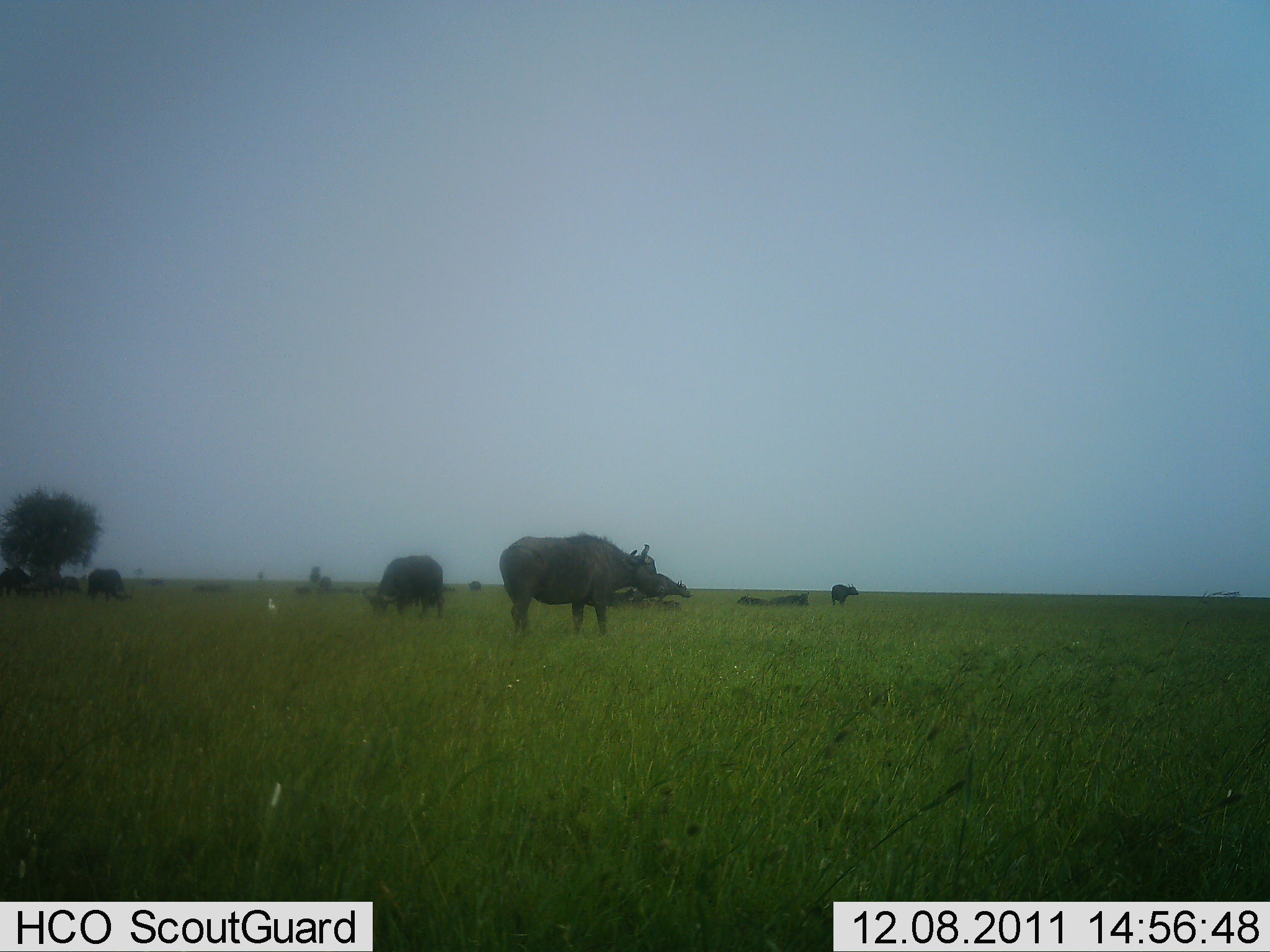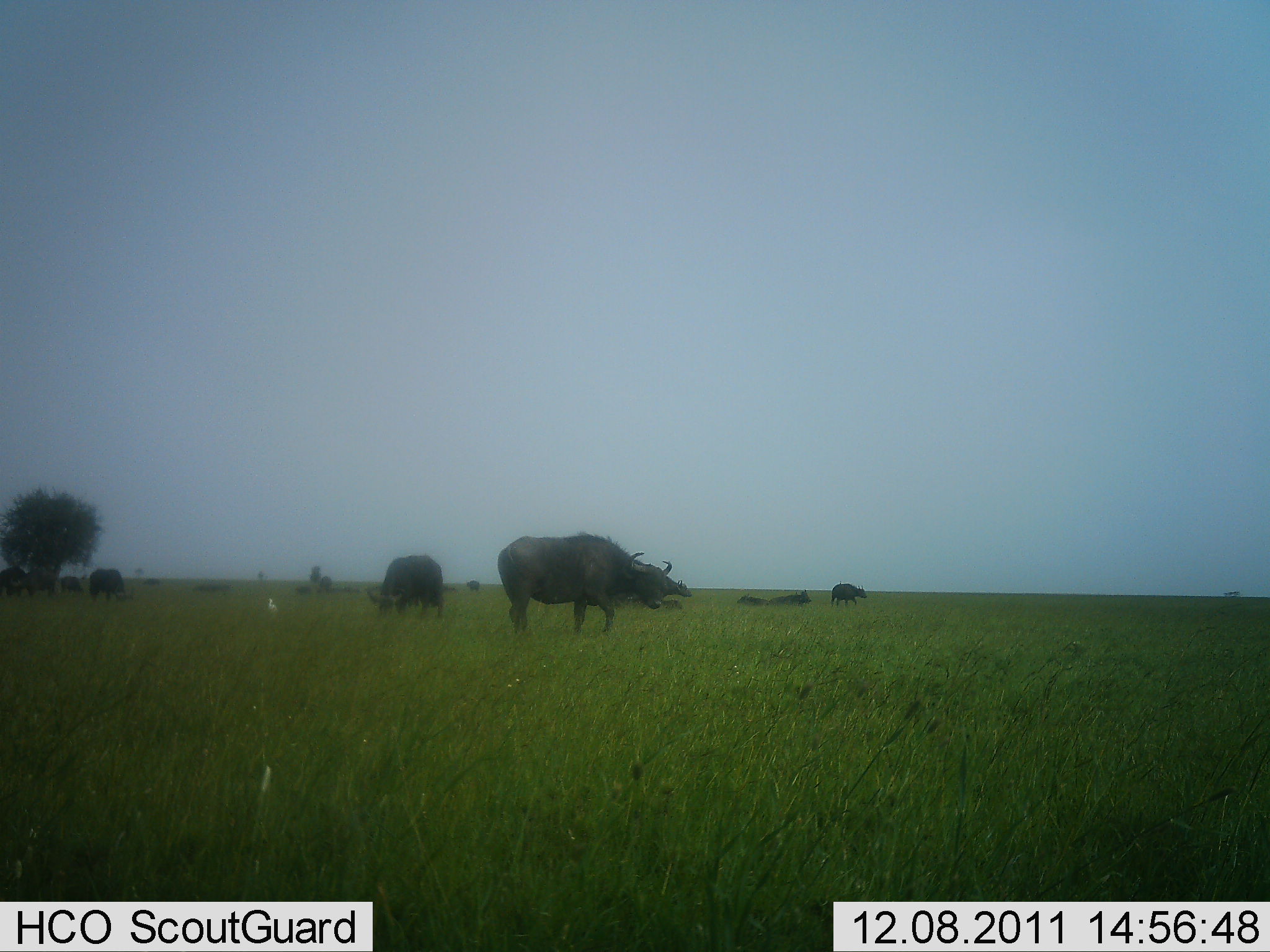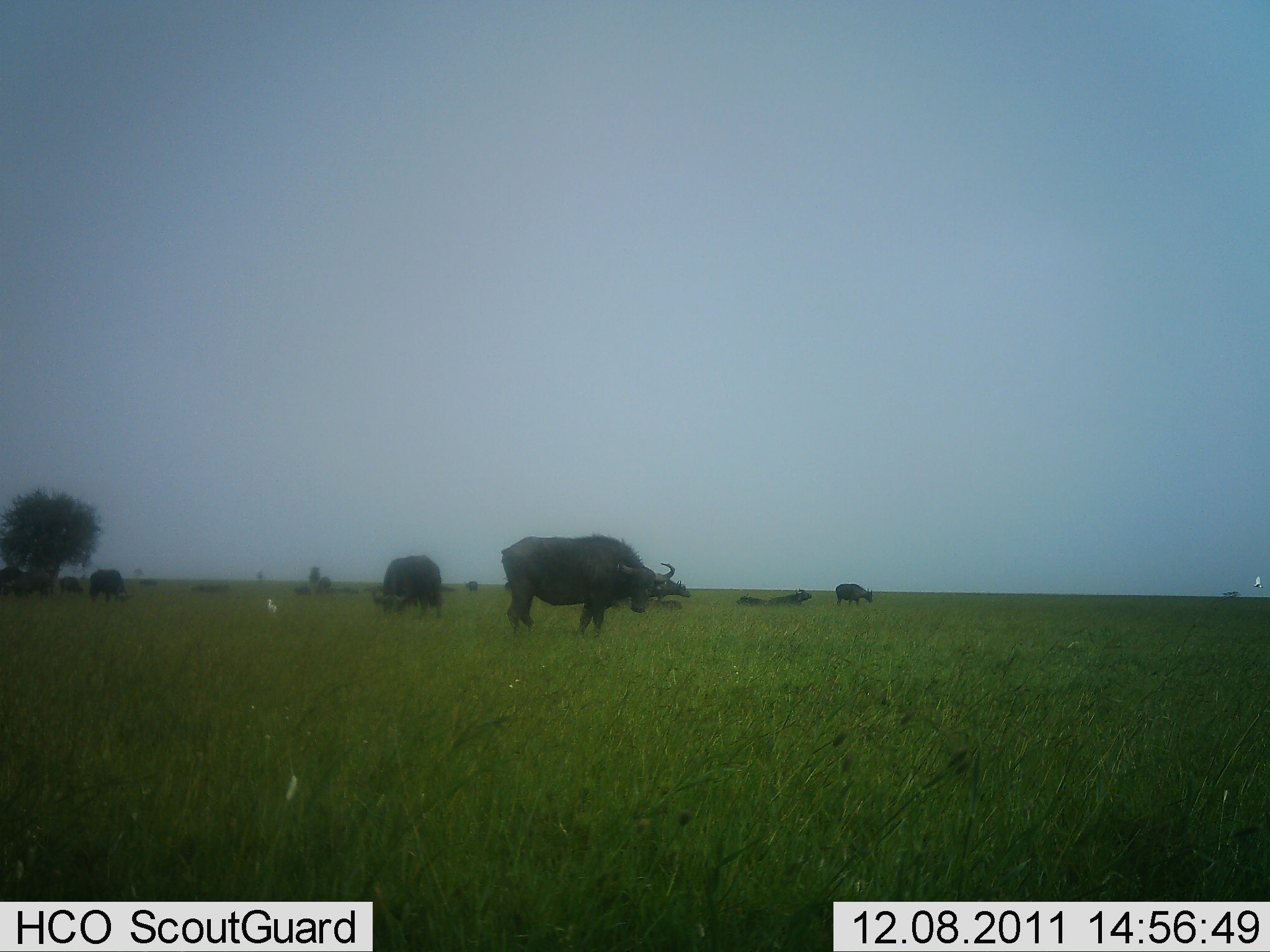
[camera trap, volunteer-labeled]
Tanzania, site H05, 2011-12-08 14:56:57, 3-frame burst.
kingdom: Animalia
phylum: Chordata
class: Mammalia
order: Artiodactyla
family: Bovidae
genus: Syncerus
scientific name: Syncerus caffer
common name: cape buffalo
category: buffalo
Buffalo (cape buffalo) (Syncerus caffer), count 11-50. Behavior (volunteer vote fractions): standing 77%, resting 62%, moving 15%, interacting 0%. Young present (vote fraction): 0%. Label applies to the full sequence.